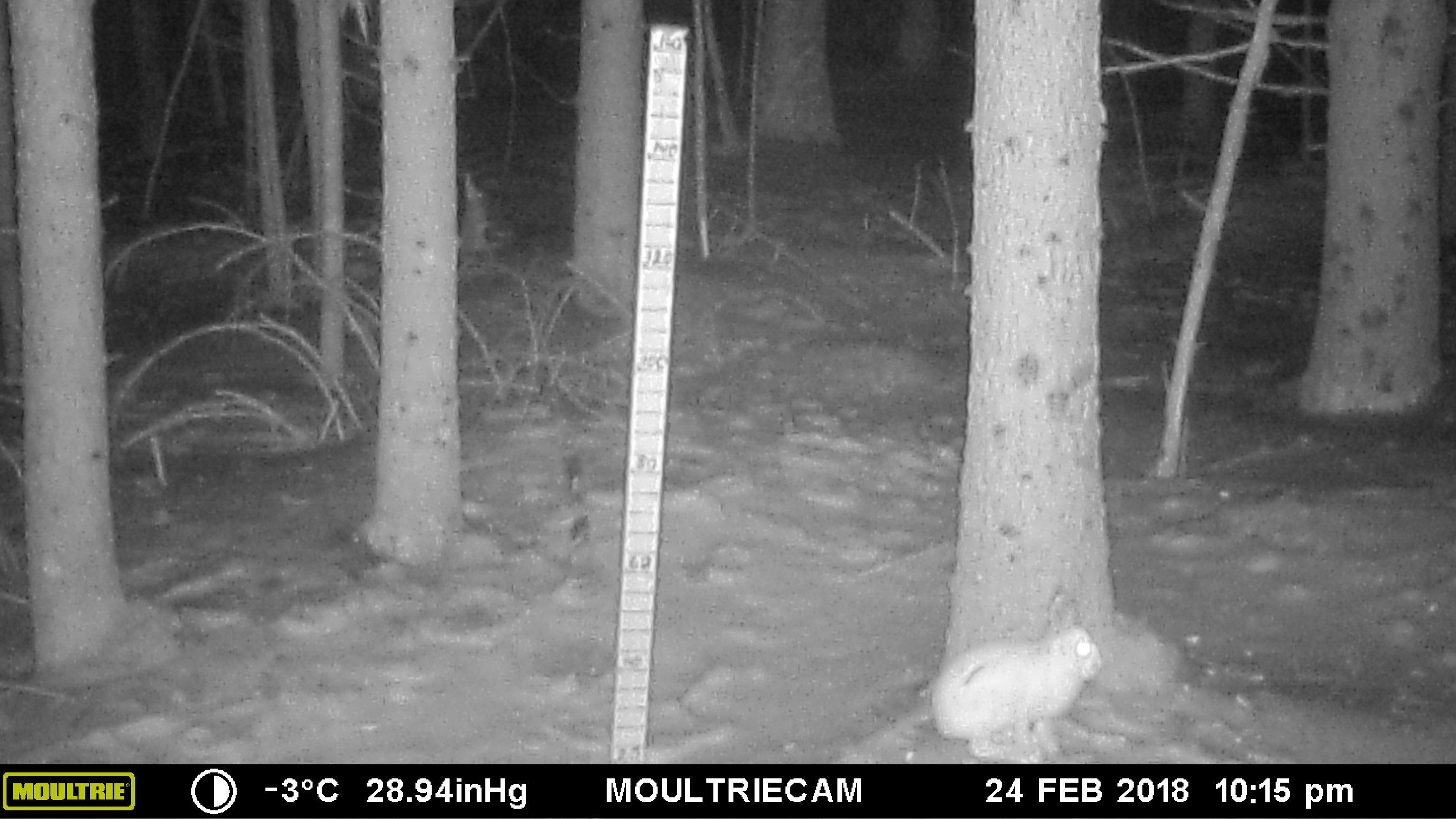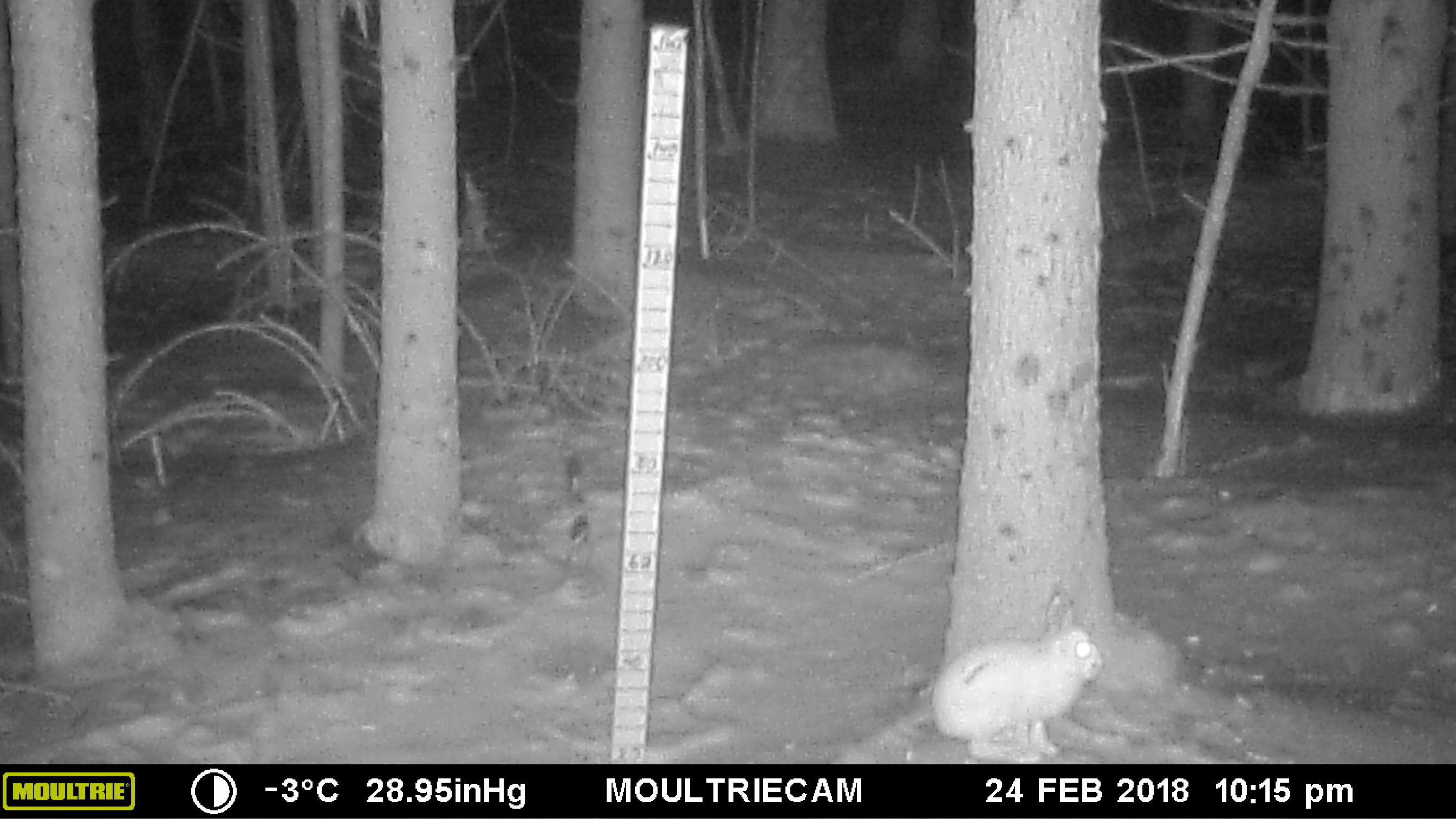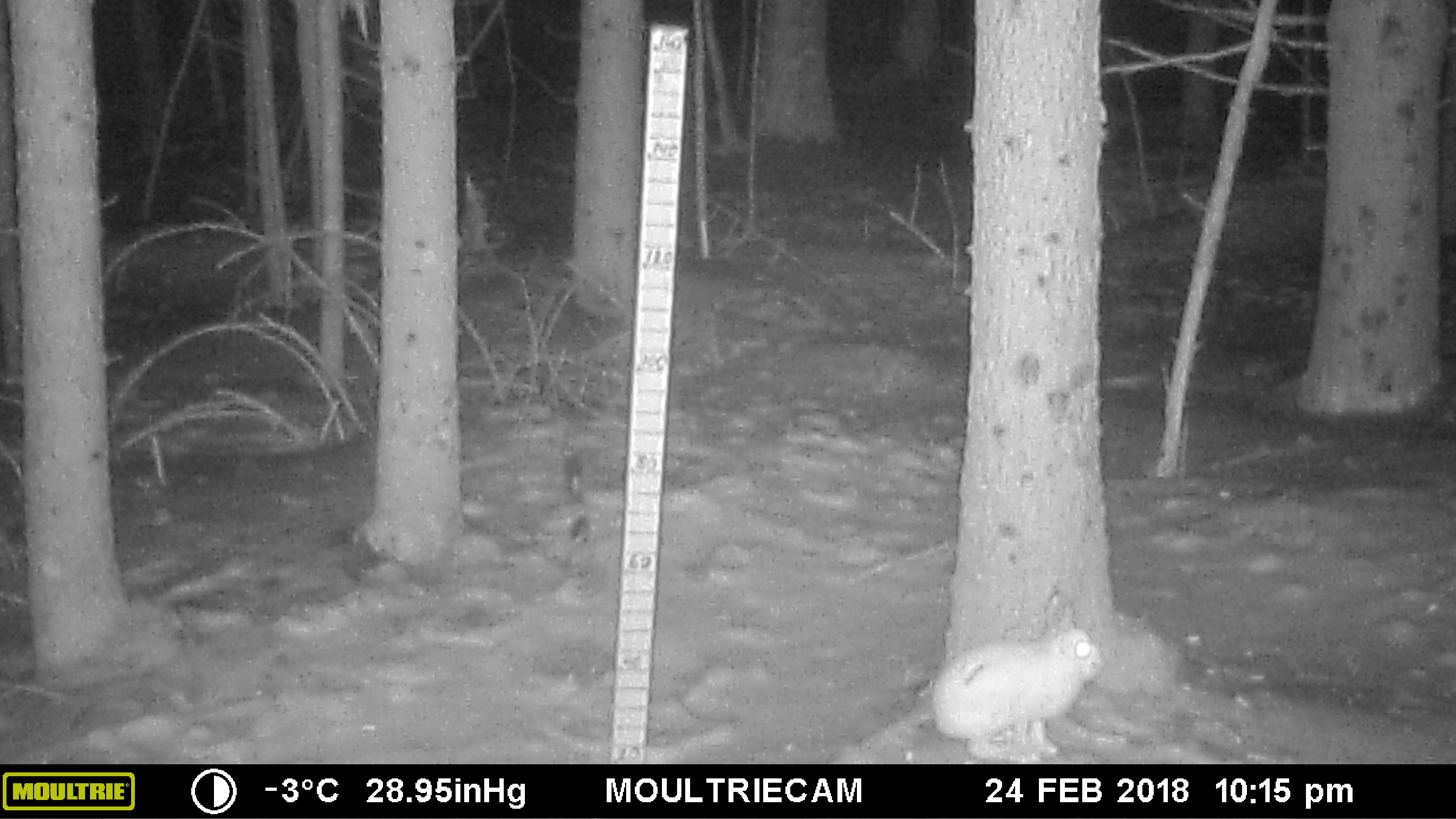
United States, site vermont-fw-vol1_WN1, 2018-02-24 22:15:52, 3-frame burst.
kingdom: Animalia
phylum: Chordata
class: Mammalia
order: Lagomorpha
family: Leporidae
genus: Lepus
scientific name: Lepus americanus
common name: snowshoe hare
Snowshoe hare (Lepus americanus).